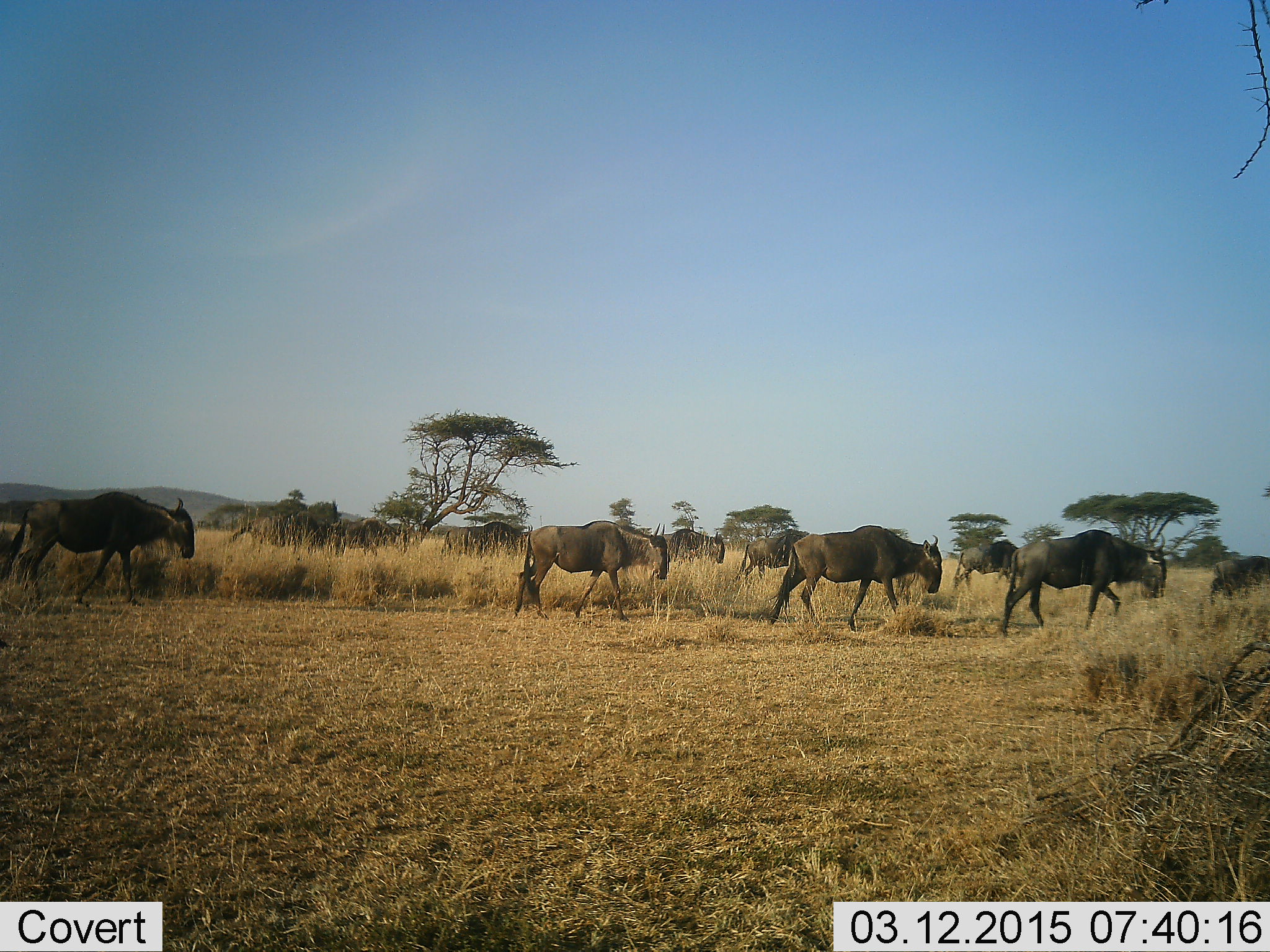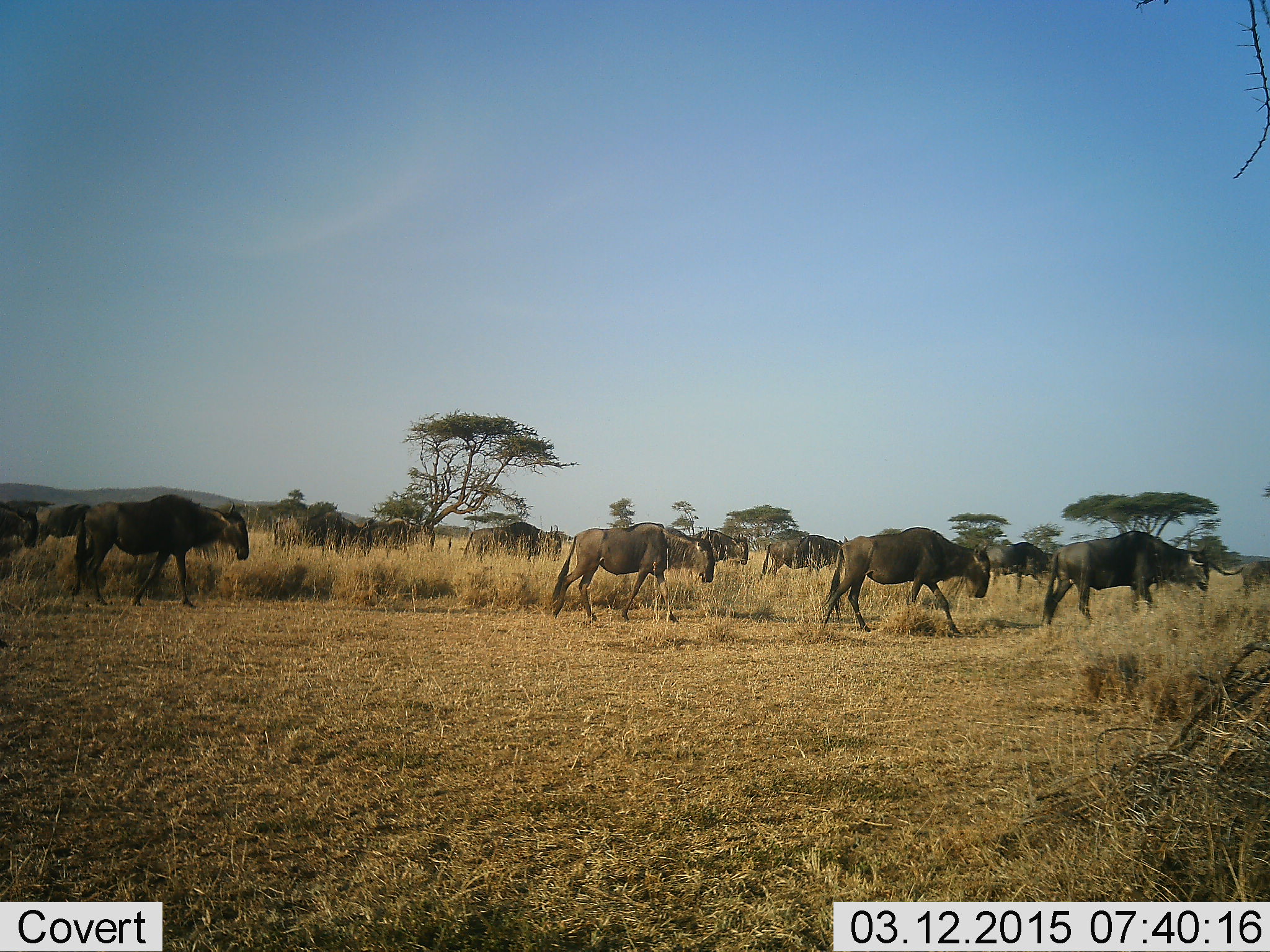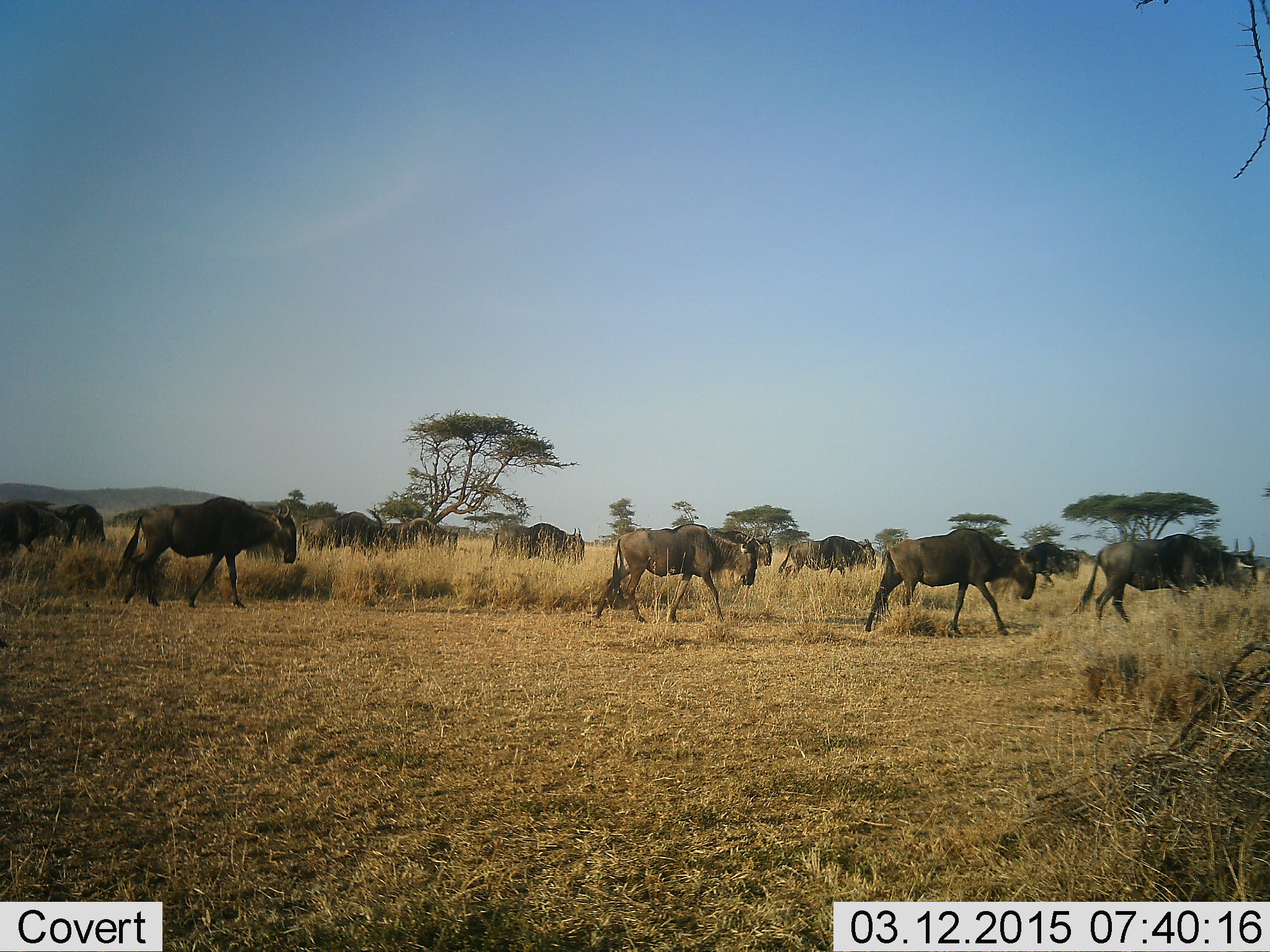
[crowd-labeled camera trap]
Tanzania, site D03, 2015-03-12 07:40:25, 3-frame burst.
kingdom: Animalia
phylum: Chordata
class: Mammalia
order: Artiodactyla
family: Bovidae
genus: Connochaetes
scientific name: Connochaetes taurinus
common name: blue wildebeest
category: wildebeest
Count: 11-50.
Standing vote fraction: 0%.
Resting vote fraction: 0%.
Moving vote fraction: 90%.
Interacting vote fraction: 10%.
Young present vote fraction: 0%.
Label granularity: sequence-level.